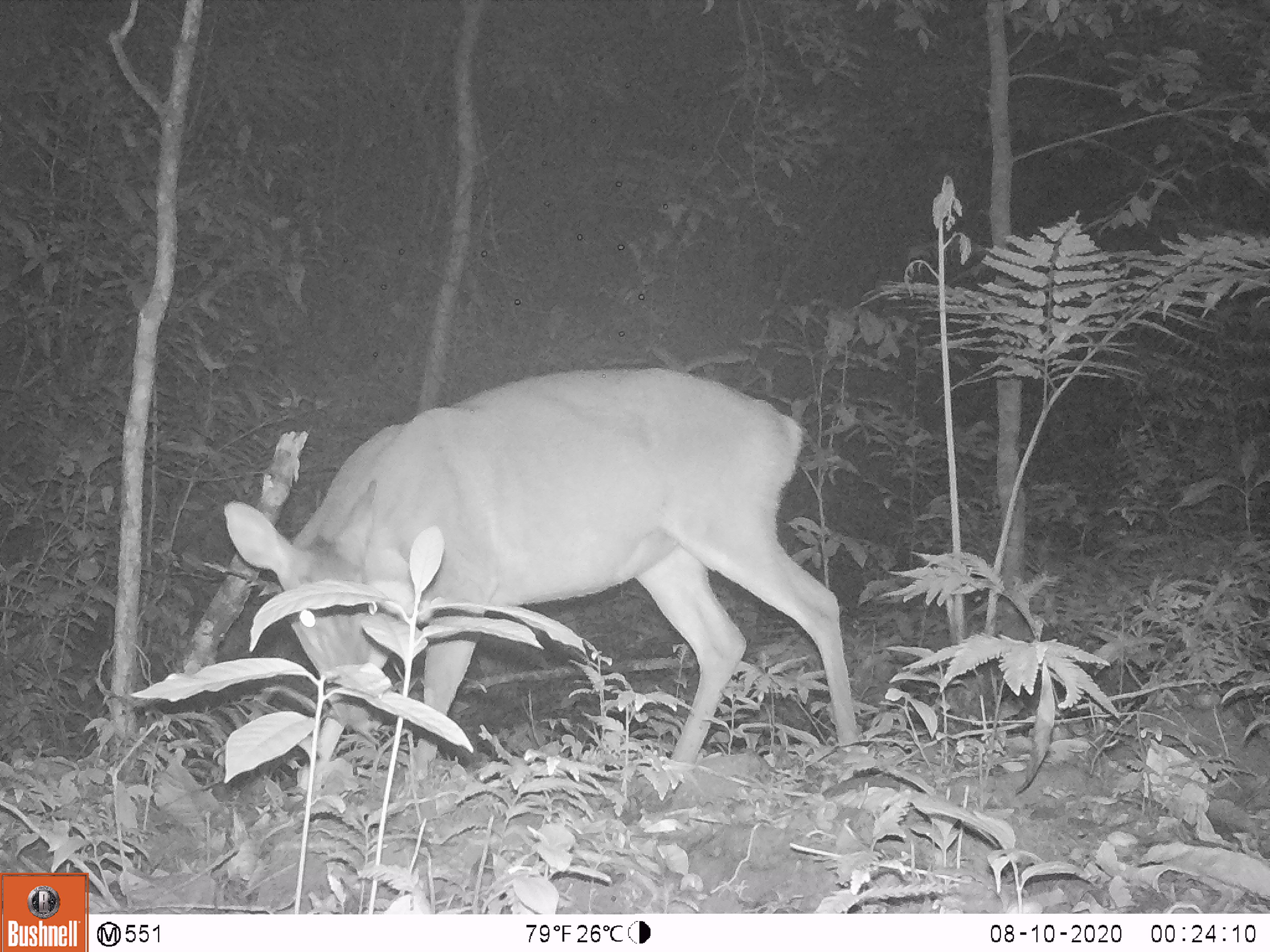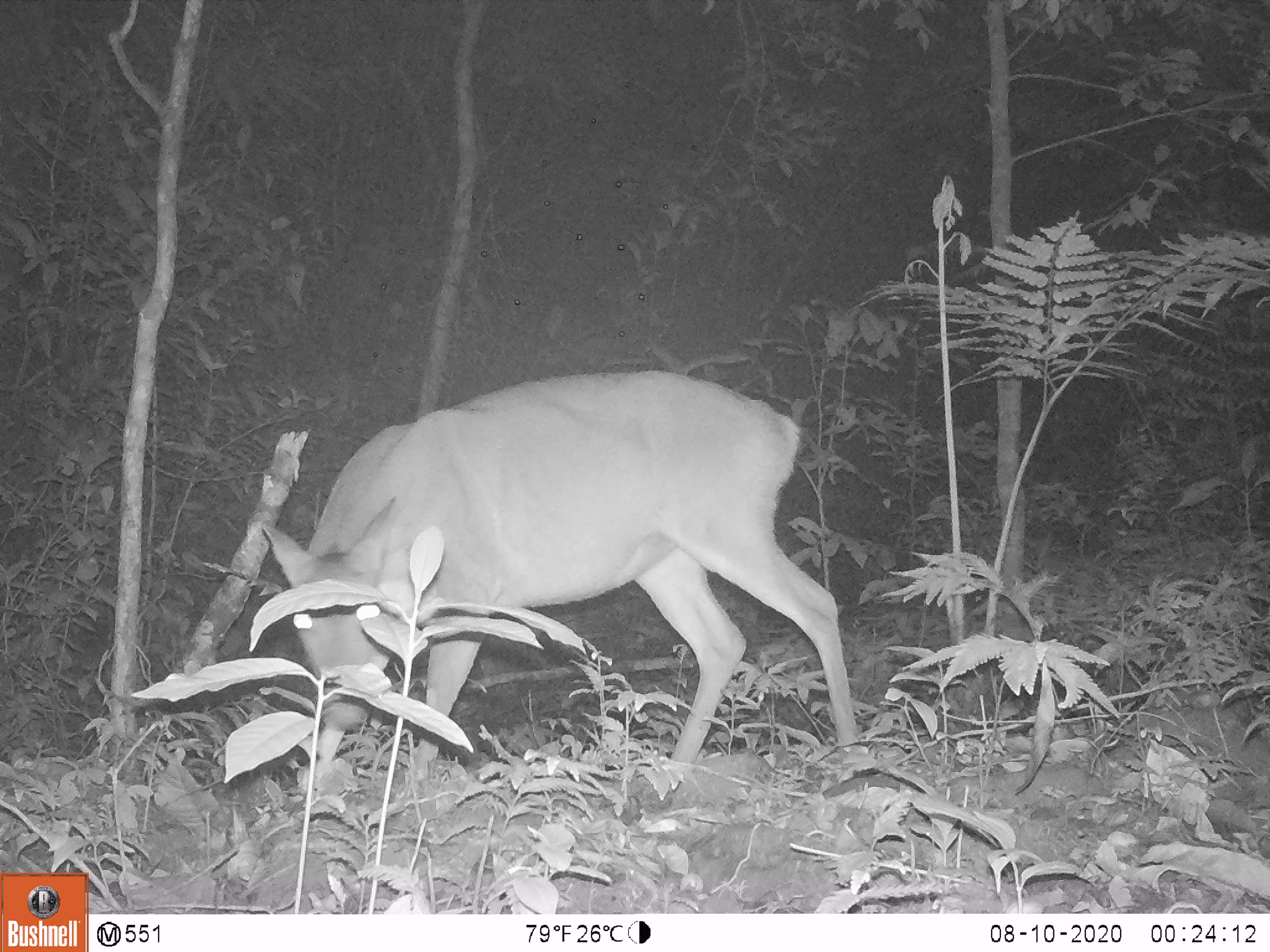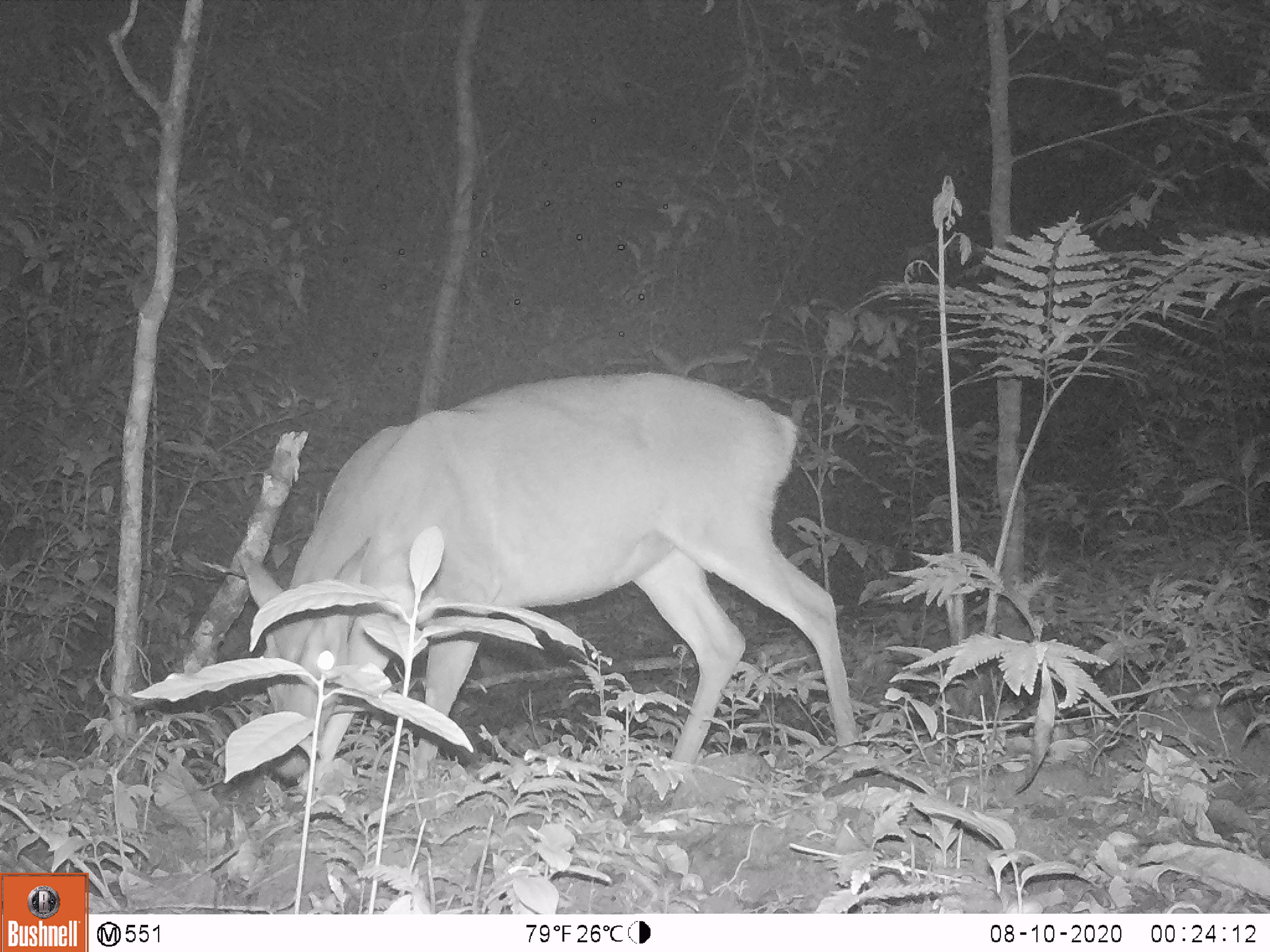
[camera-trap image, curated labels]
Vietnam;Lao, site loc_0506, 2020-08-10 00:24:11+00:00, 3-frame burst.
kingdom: Animalia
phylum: Chordata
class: Mammalia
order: Artiodactyla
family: Cervidae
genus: Muntiacus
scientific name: Muntiacus vuquangensis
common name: large-antlered muntjac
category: large antlered muntjac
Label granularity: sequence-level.